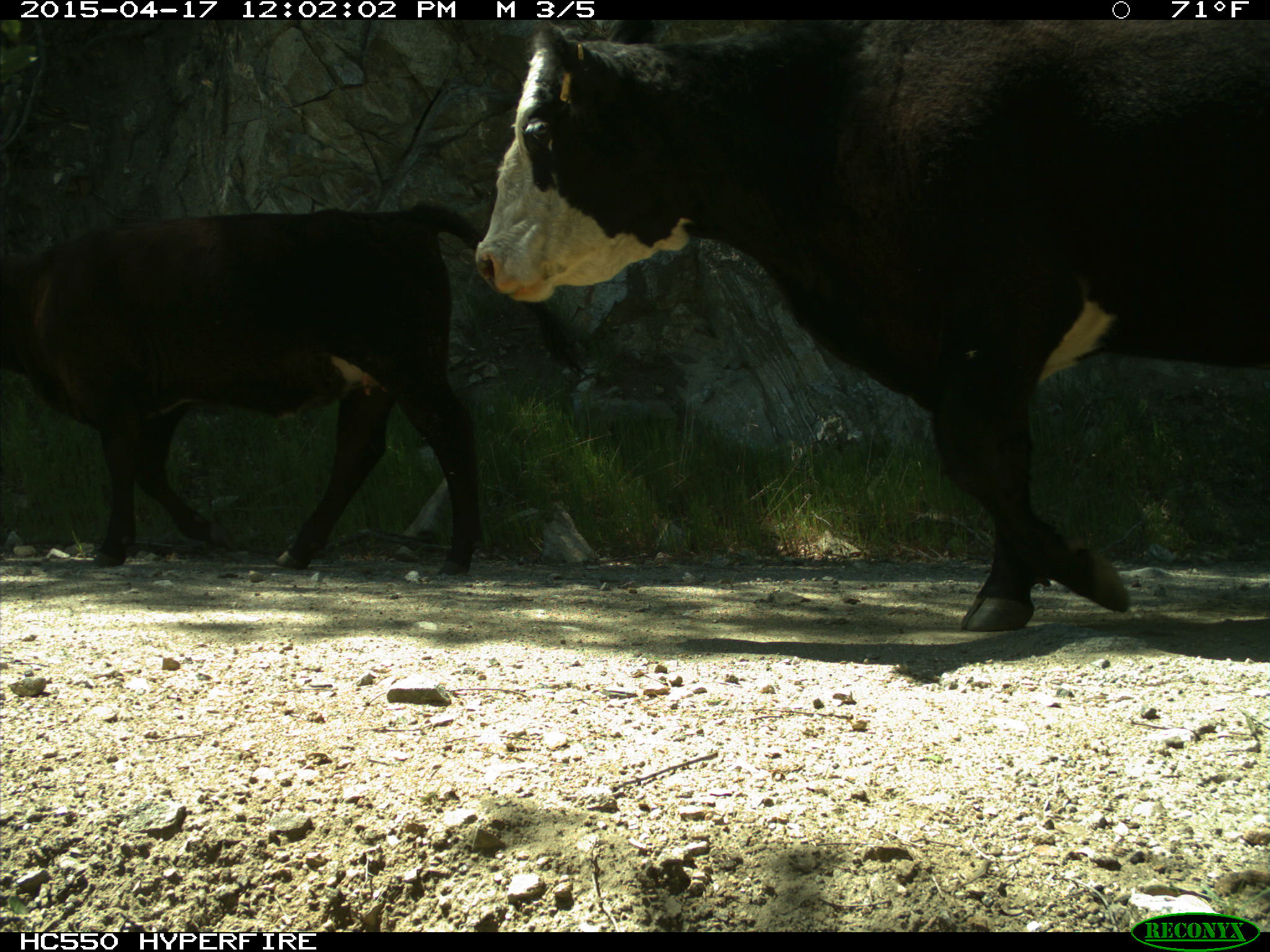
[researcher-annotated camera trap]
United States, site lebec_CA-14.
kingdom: Animalia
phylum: Chordata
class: Mammalia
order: Artiodactyla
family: Bovidae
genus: Bos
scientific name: Bos taurus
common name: domestic cow